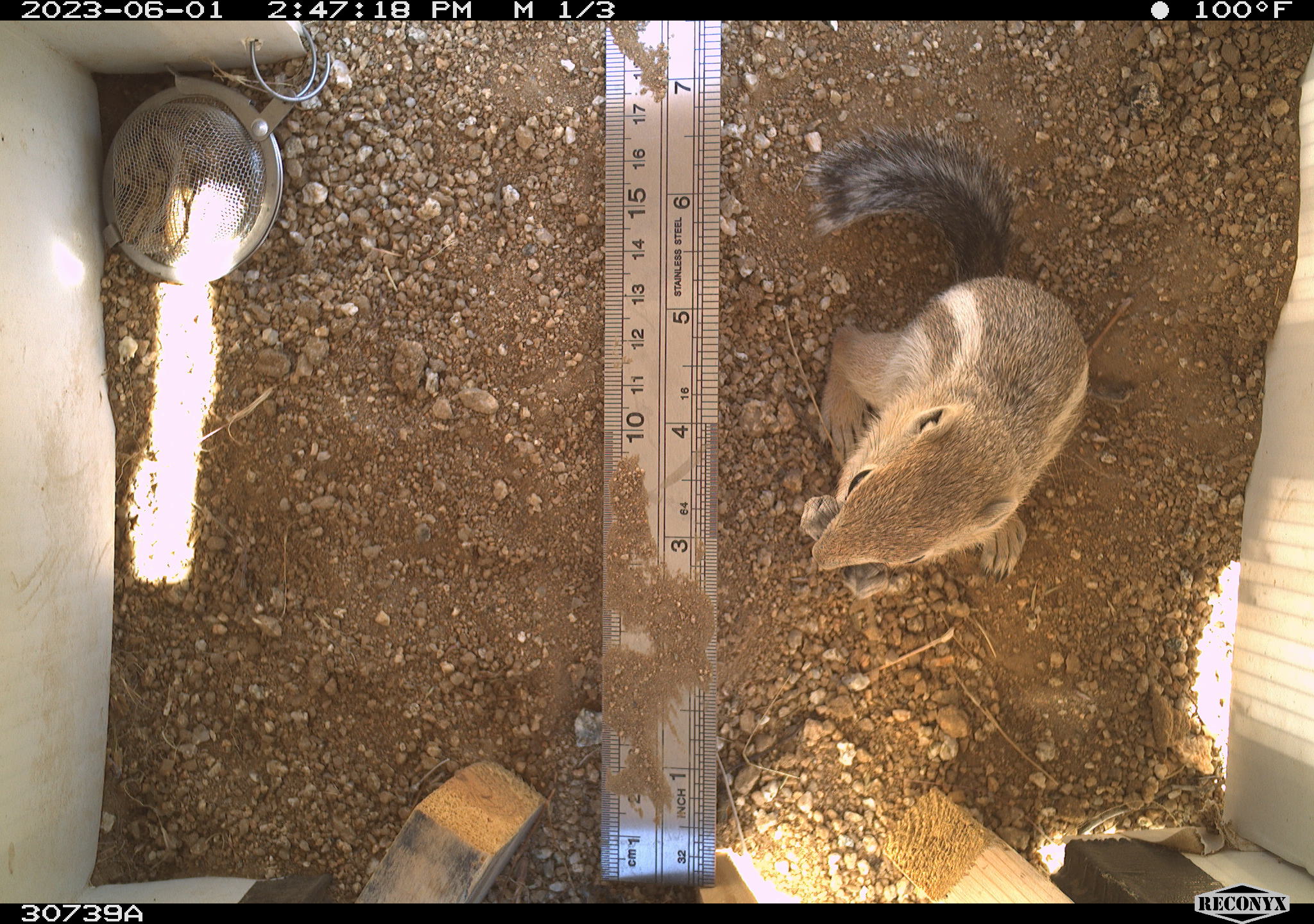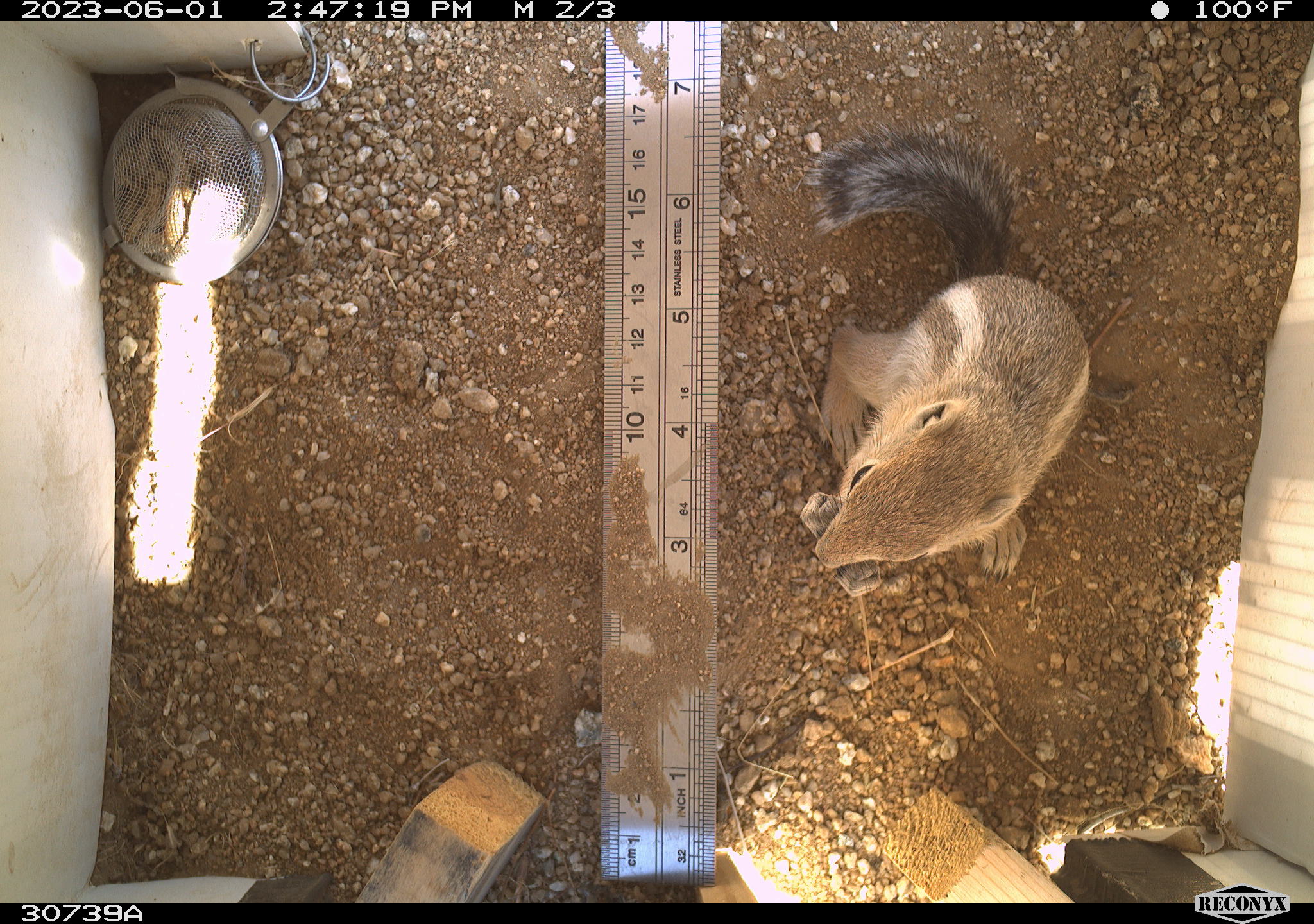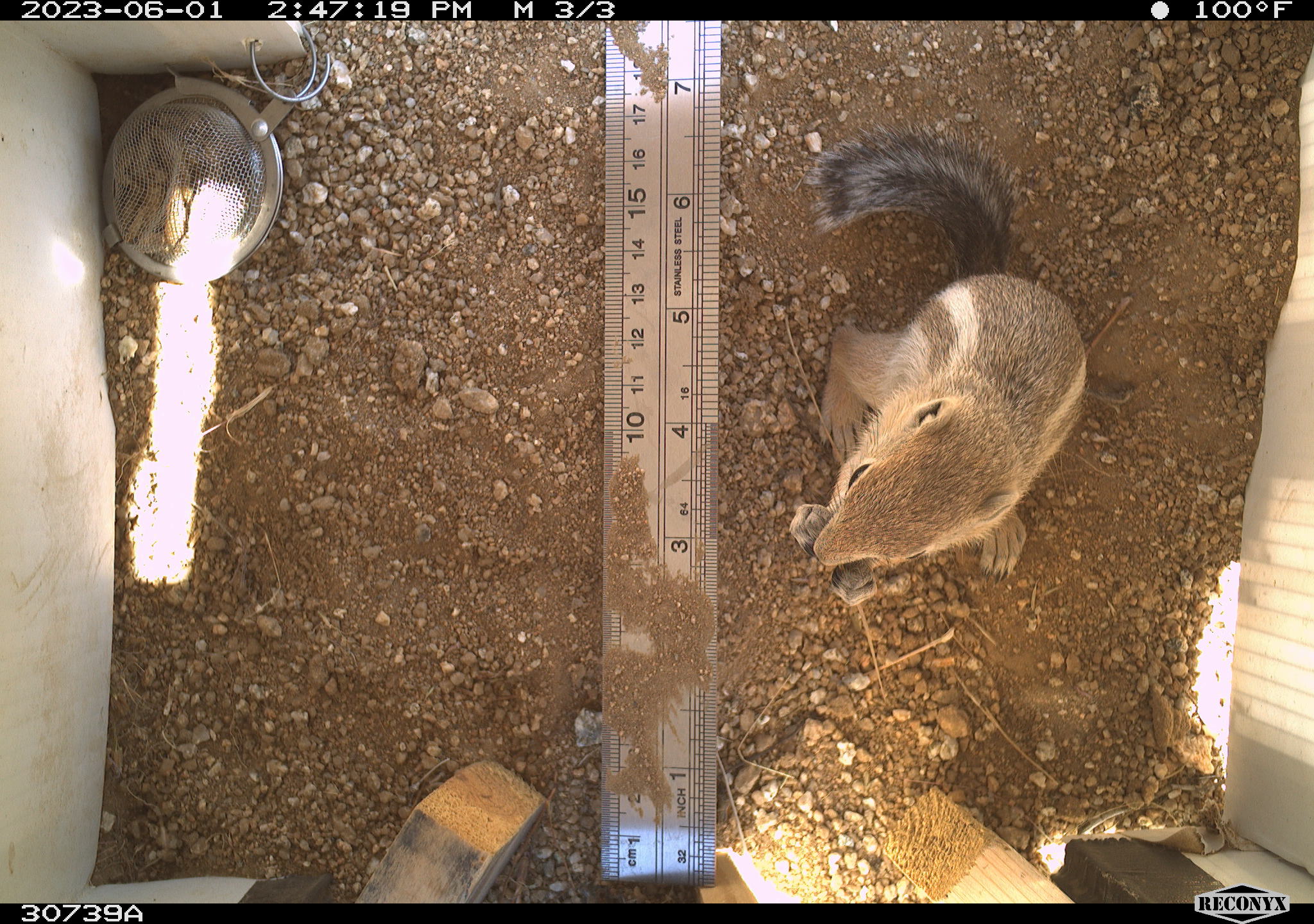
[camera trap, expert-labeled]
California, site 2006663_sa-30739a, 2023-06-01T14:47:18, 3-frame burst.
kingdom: Animalia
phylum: Chordata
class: Mammalia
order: Rodentia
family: Sciuridae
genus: Ammospermophilus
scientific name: Ammospermophilus leucurus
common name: white-tailed antelope squirrel